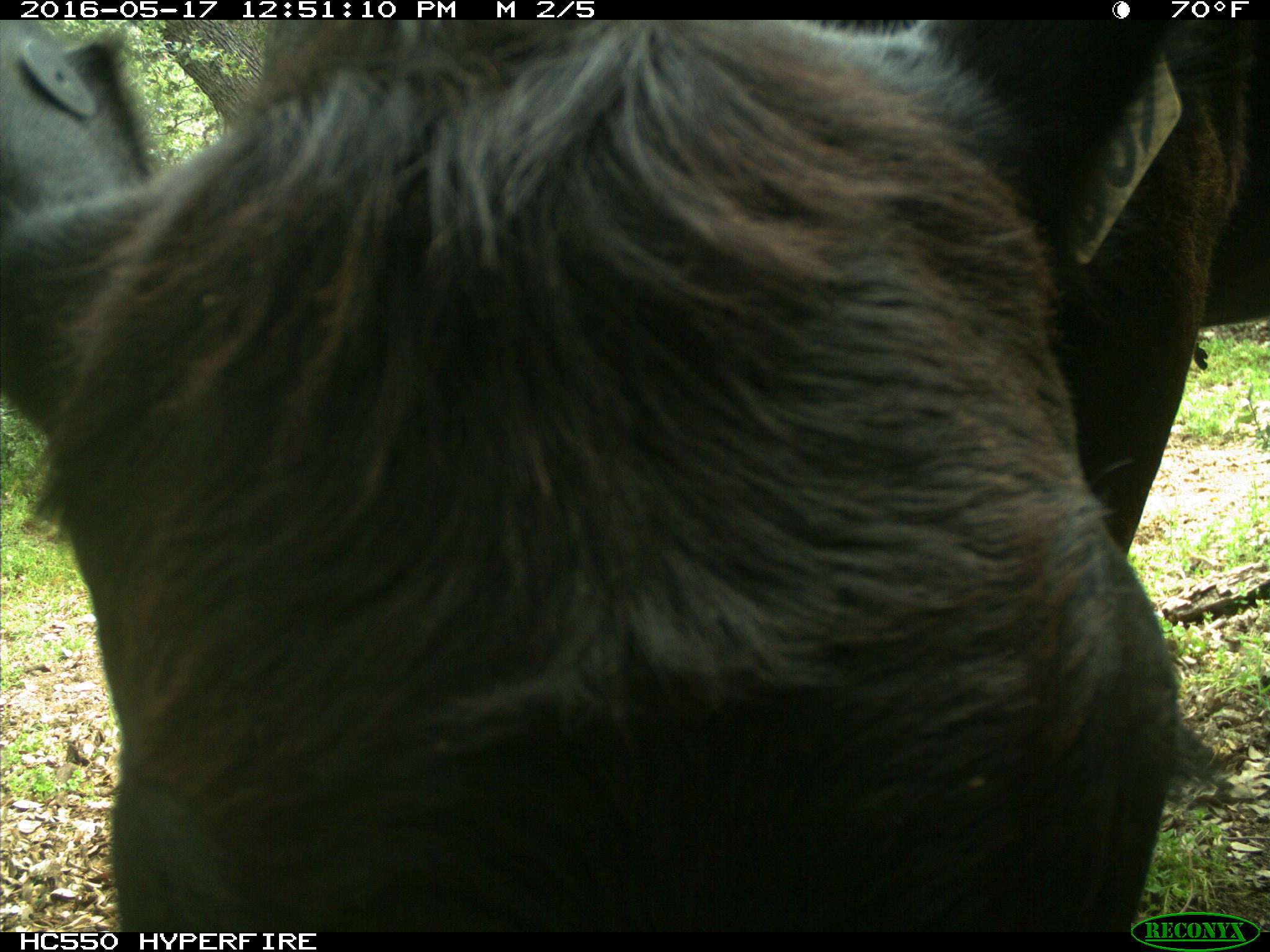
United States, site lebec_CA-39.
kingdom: Animalia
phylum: Chordata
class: Mammalia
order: Artiodactyla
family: Bovidae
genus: Bos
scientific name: Bos taurus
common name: domestic cow